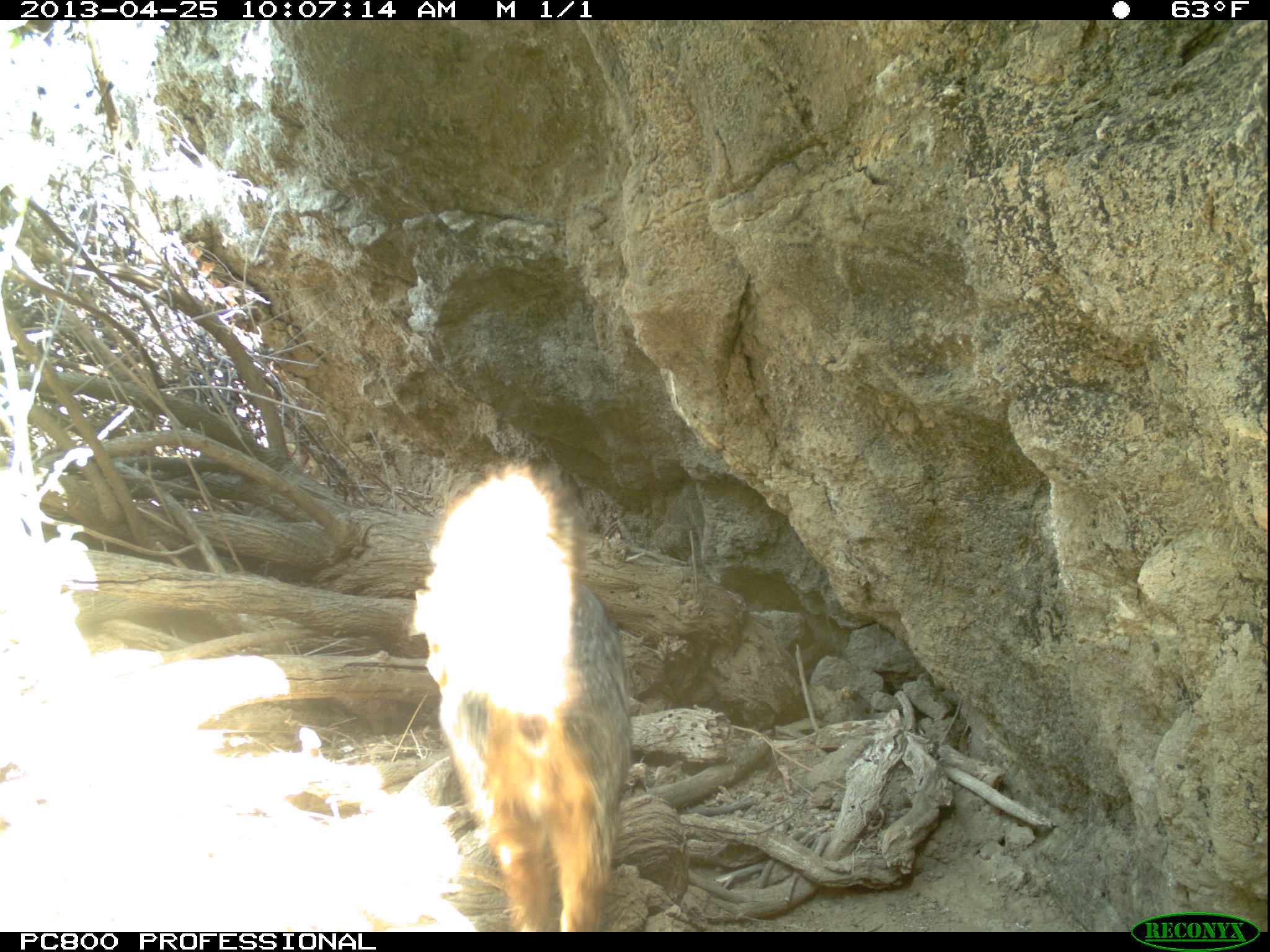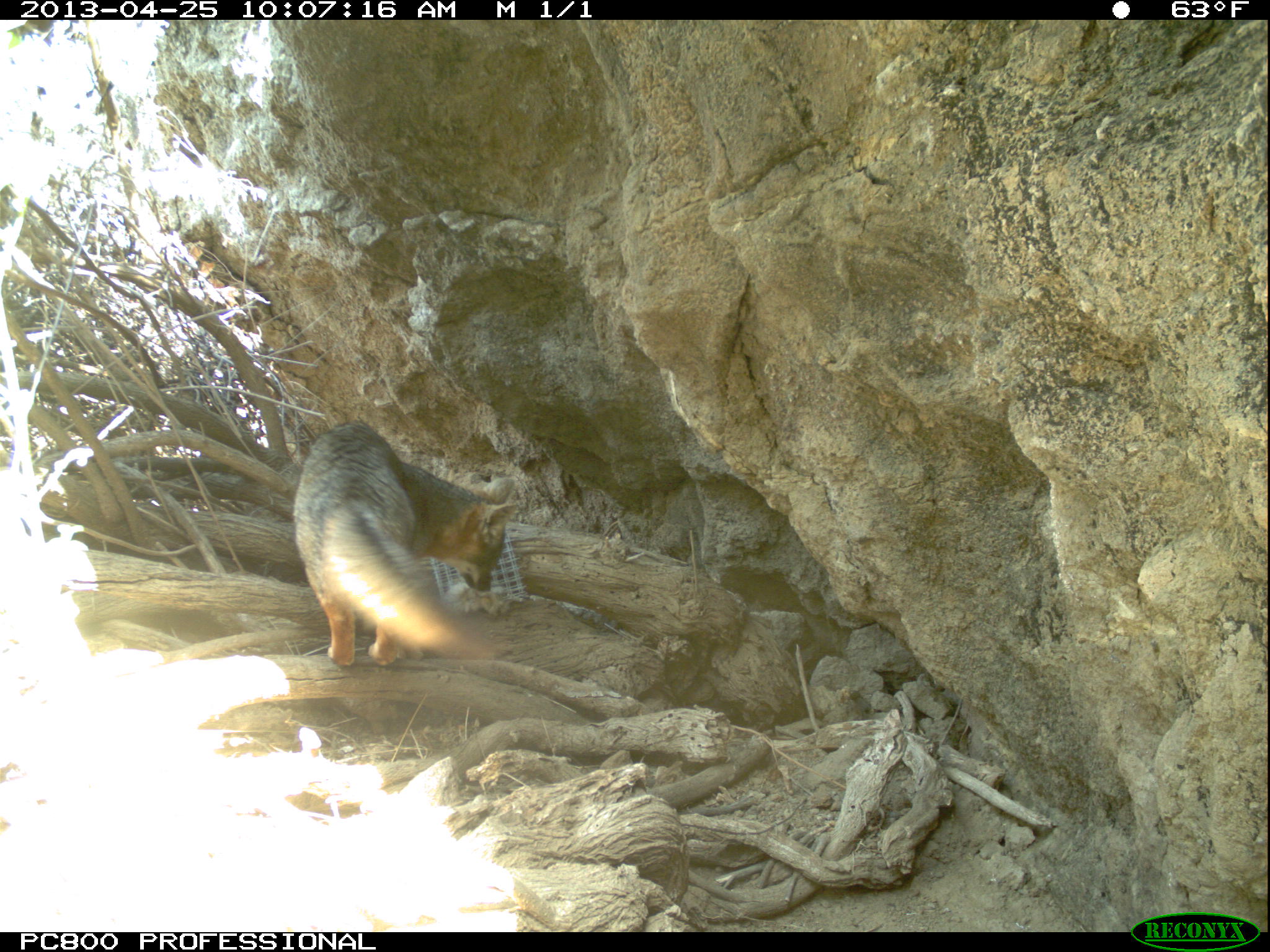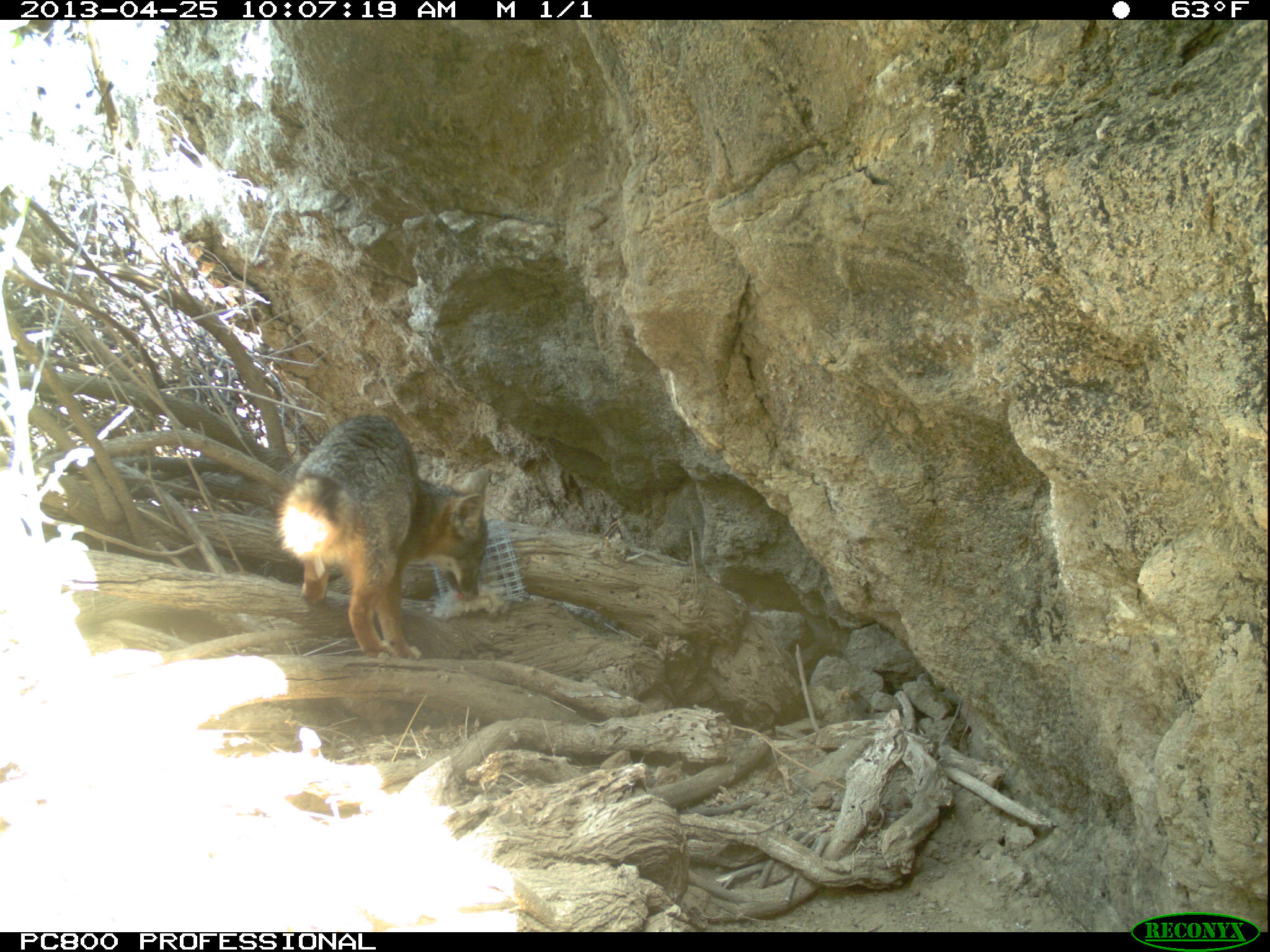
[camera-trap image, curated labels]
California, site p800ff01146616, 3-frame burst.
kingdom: Animalia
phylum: Chordata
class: Mammalia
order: Carnivora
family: Canidae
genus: Urocyon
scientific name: Urocyon littoralis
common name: island fox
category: fox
Fox (island fox) (Urocyon littoralis).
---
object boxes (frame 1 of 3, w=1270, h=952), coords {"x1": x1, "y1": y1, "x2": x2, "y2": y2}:
fox: {"x1": 412, "y1": 453, "x2": 630, "y2": 931}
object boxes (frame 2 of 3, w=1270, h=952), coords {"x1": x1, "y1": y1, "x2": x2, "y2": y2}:
fox: {"x1": 290, "y1": 420, "x2": 518, "y2": 666}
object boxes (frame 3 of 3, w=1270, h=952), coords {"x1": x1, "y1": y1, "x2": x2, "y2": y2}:
fox: {"x1": 277, "y1": 414, "x2": 487, "y2": 661}